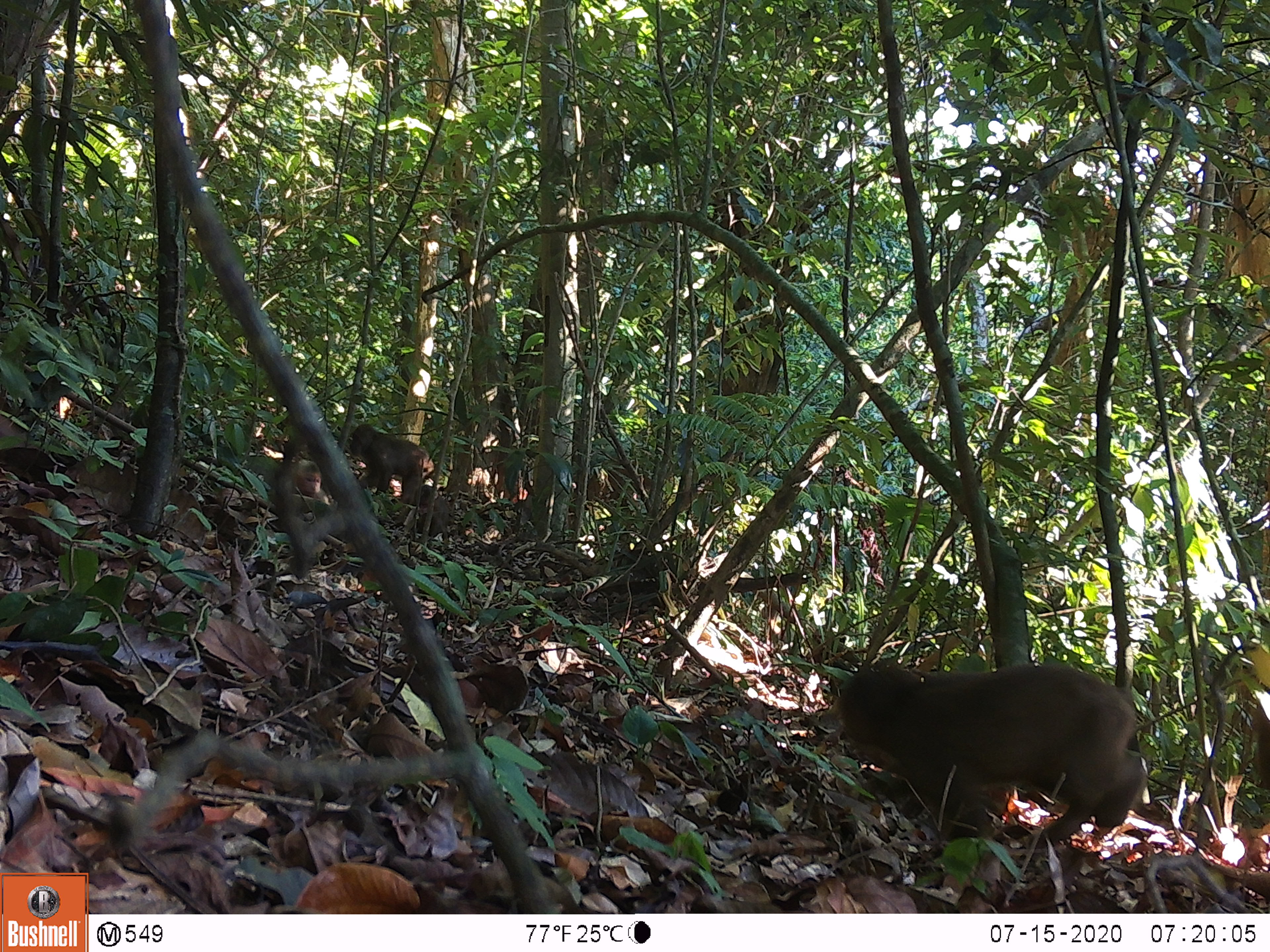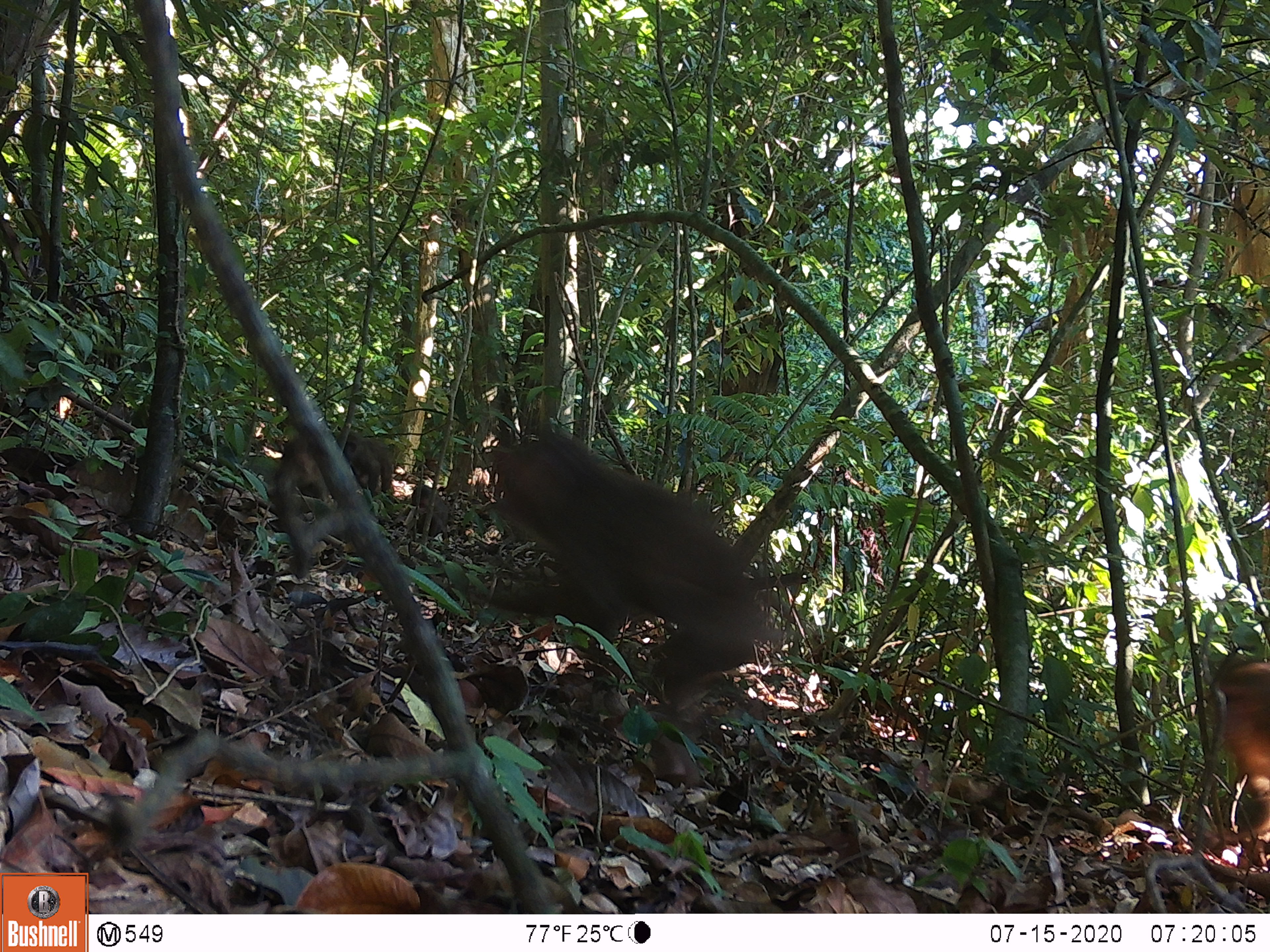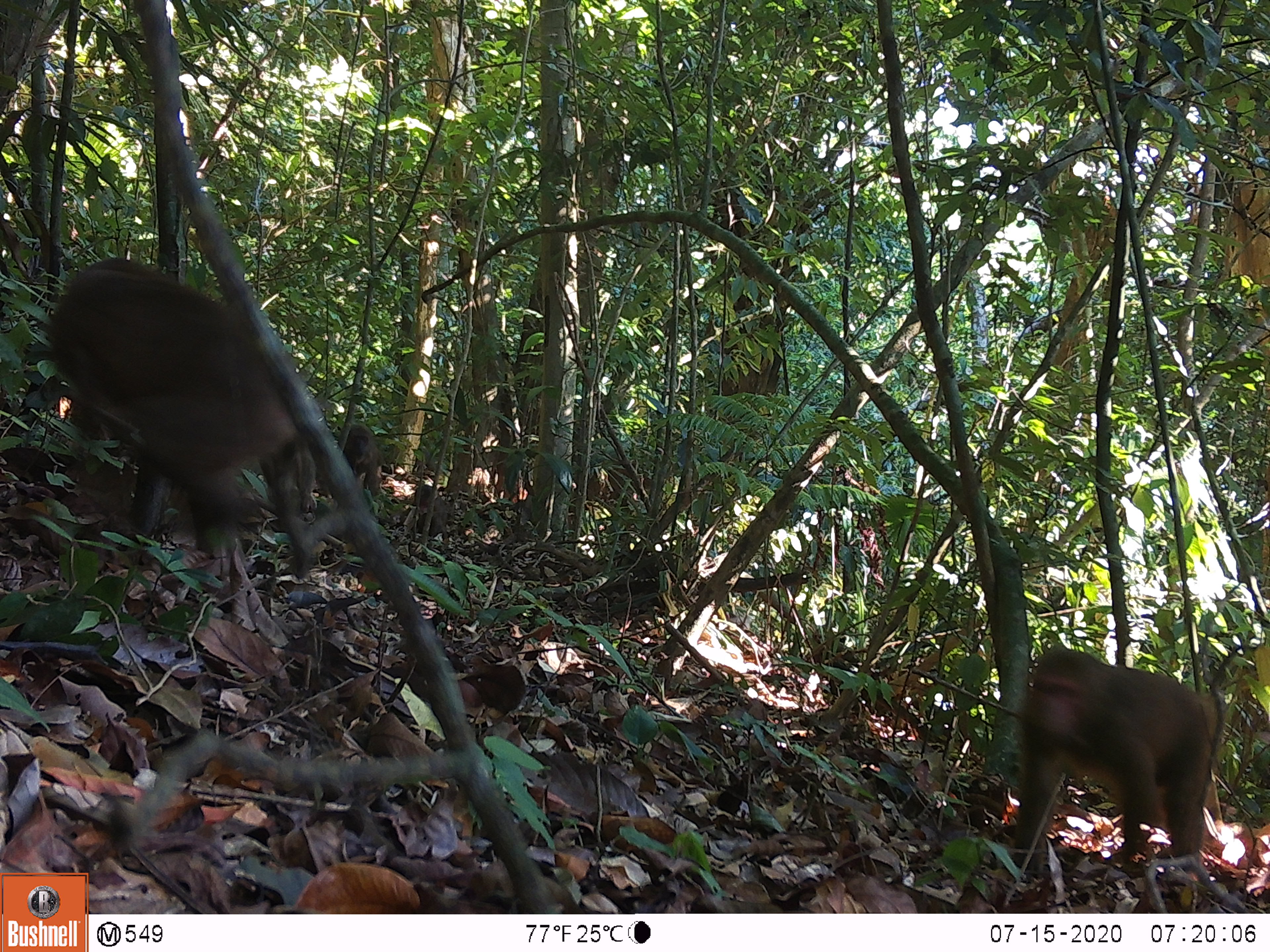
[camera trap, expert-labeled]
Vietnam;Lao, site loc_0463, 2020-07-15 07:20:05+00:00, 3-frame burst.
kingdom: Animalia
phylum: Chordata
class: Mammalia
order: Primates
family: Cercopithecidae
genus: Macaca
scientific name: Macaca arctoides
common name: stump-tailed macaque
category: stump tailed macaque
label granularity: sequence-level